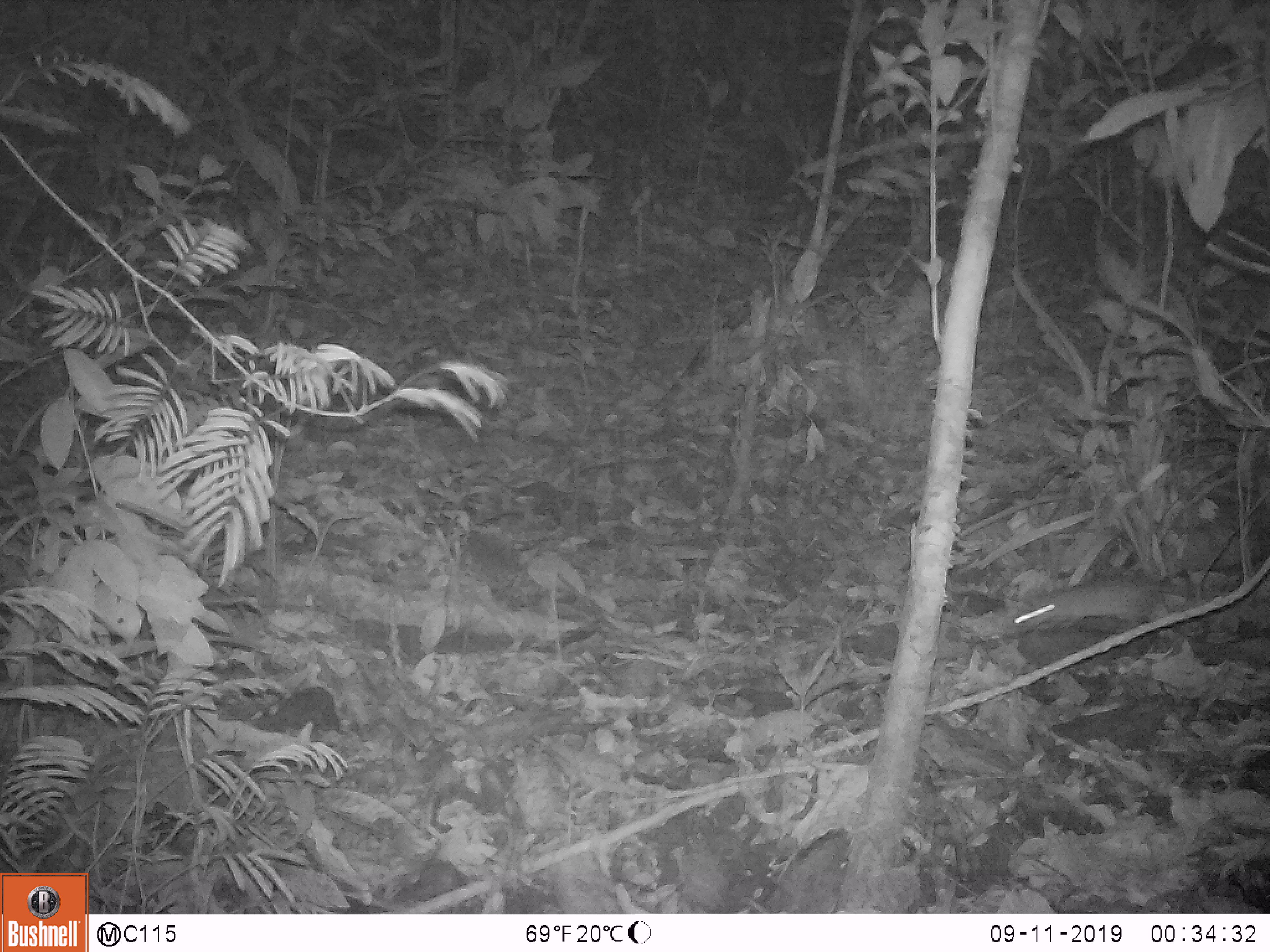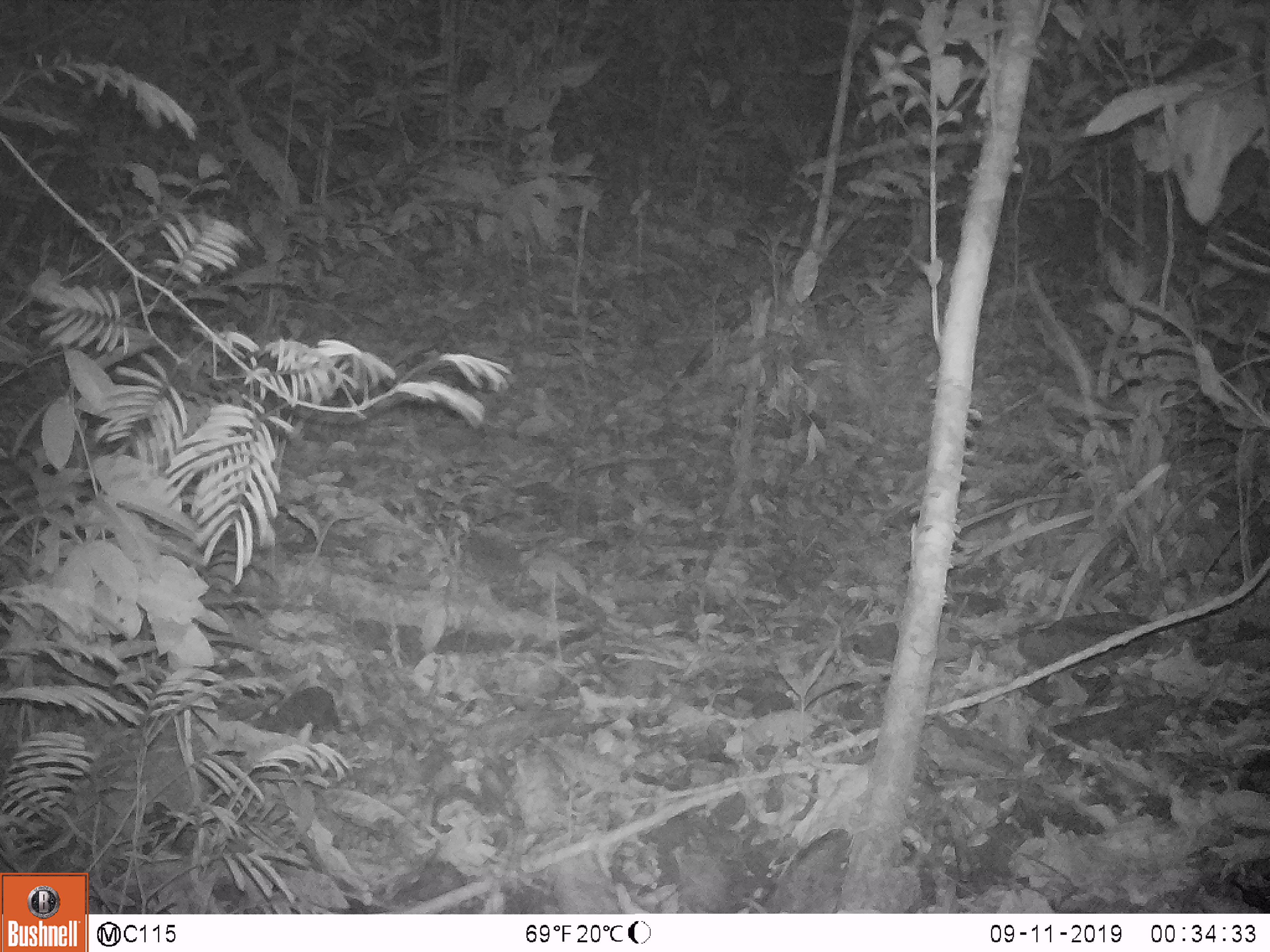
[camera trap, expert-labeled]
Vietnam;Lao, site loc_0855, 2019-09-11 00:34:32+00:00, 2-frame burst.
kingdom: Animalia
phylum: Chordata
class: Mammalia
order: Rodentia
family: Muridae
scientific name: Muridae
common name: old-world mice and rats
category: unidentified murid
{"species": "unidentified murid (old-world mice and rats) (Muridae)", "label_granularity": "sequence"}